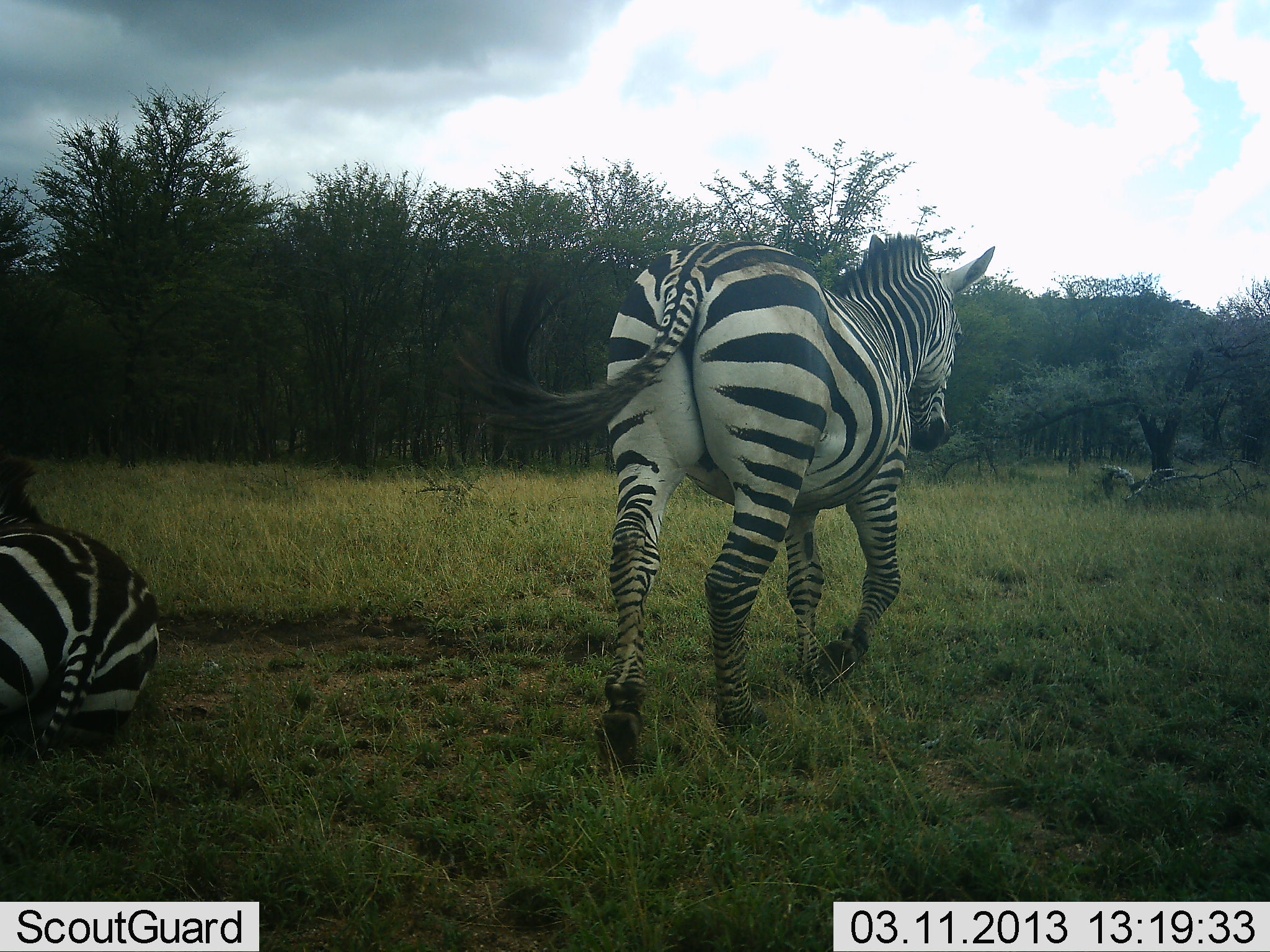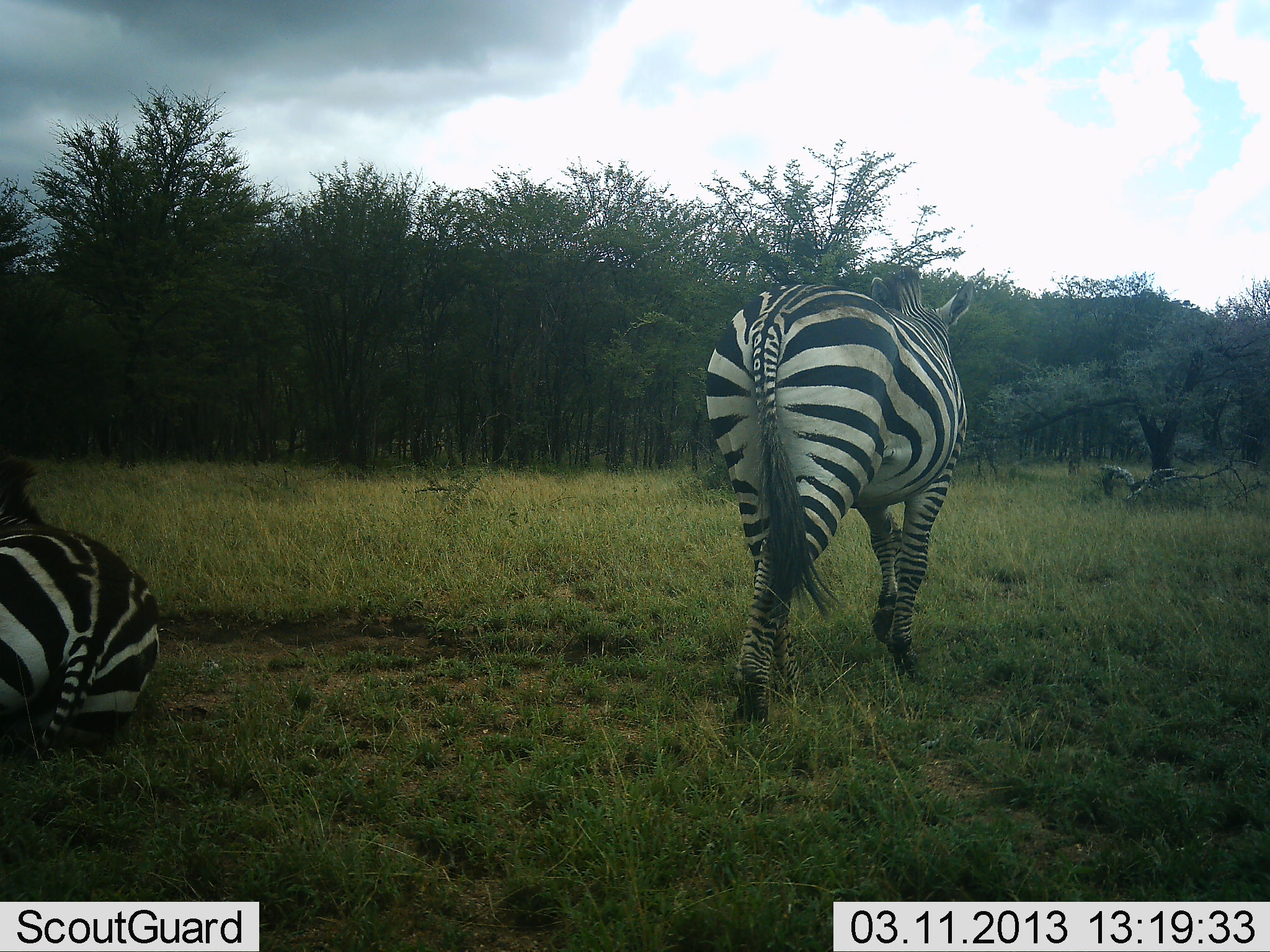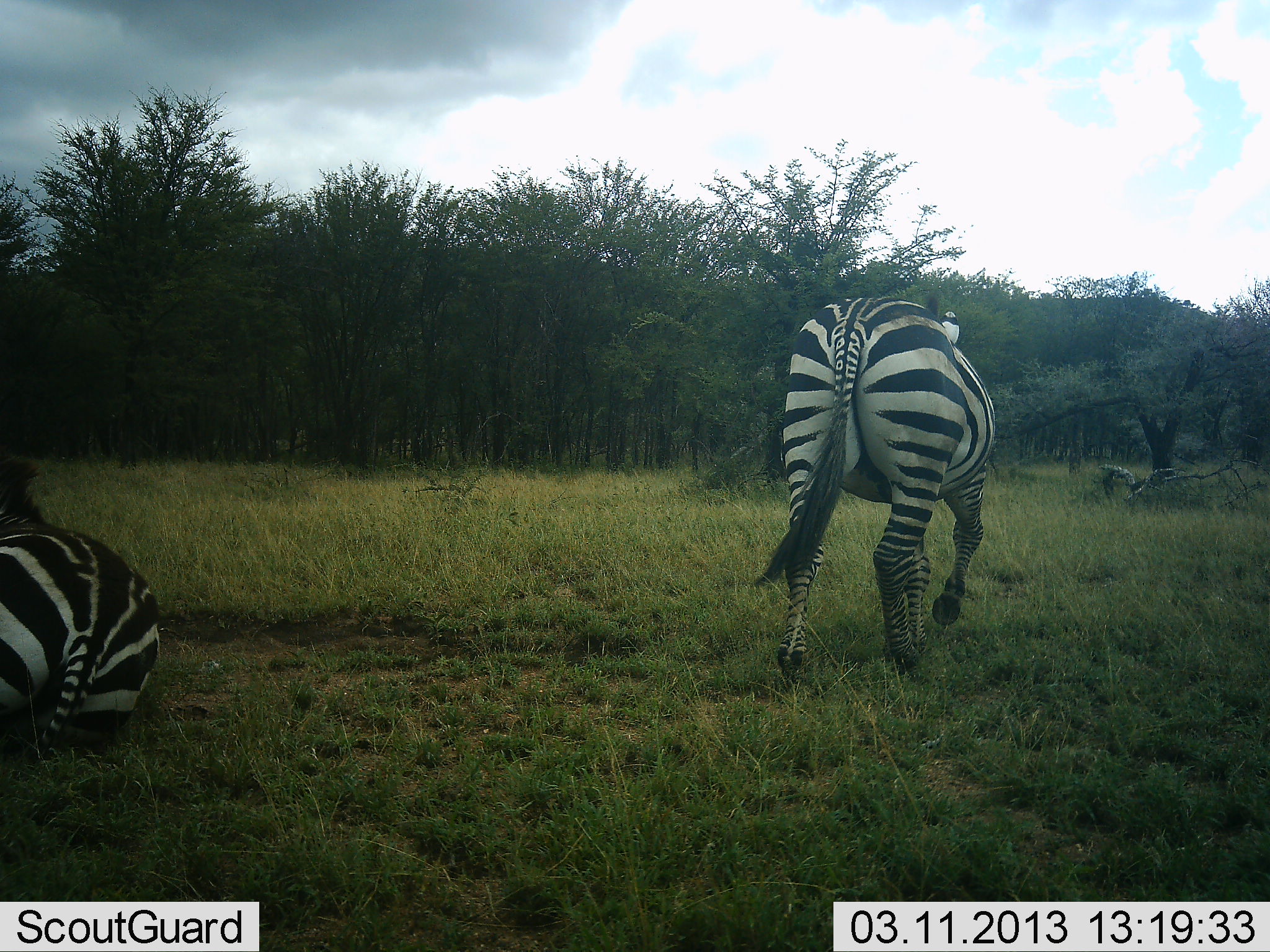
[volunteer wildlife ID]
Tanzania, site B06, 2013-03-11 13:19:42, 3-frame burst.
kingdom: Animalia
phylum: Chordata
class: Mammalia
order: Perissodactyla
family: Equidae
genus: Equus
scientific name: Equus quagga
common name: plains zebra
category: zebra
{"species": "zebra (plains zebra) (Equus quagga)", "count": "2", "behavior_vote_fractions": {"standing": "18%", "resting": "91%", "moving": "82%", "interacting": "0%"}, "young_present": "0%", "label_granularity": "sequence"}